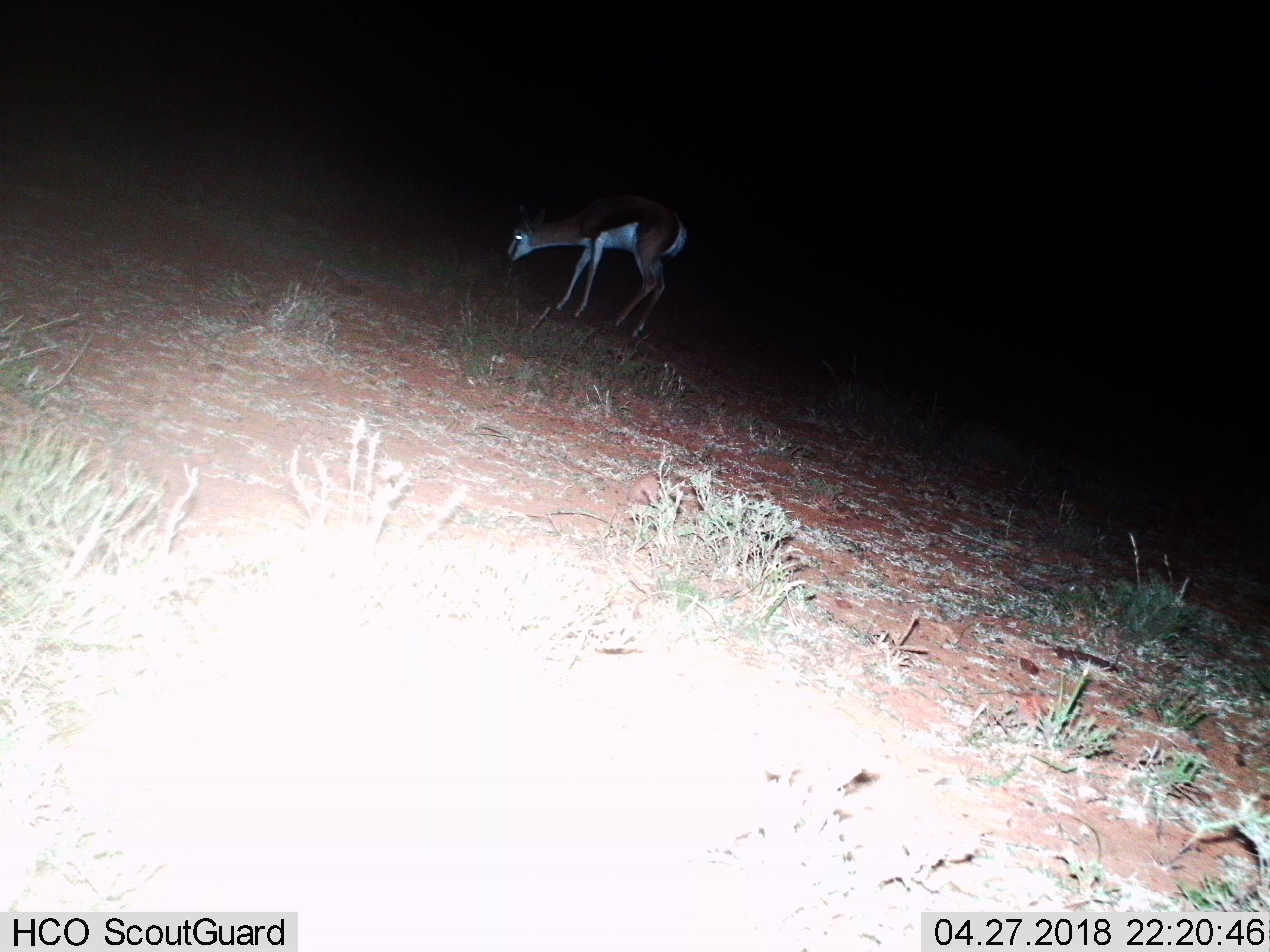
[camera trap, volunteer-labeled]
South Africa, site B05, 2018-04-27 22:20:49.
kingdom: Animalia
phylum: Chordata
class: Mammalia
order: Artiodactyla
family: Bovidae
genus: Antidorcas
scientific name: Antidorcas marsupialis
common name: springbok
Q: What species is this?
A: Springbok (Antidorcas marsupialis).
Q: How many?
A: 1.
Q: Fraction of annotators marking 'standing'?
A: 25%.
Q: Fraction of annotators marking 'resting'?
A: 0%.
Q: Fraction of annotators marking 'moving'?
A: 25%.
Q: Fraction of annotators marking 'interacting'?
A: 0%.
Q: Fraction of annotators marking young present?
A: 0%.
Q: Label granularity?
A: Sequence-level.